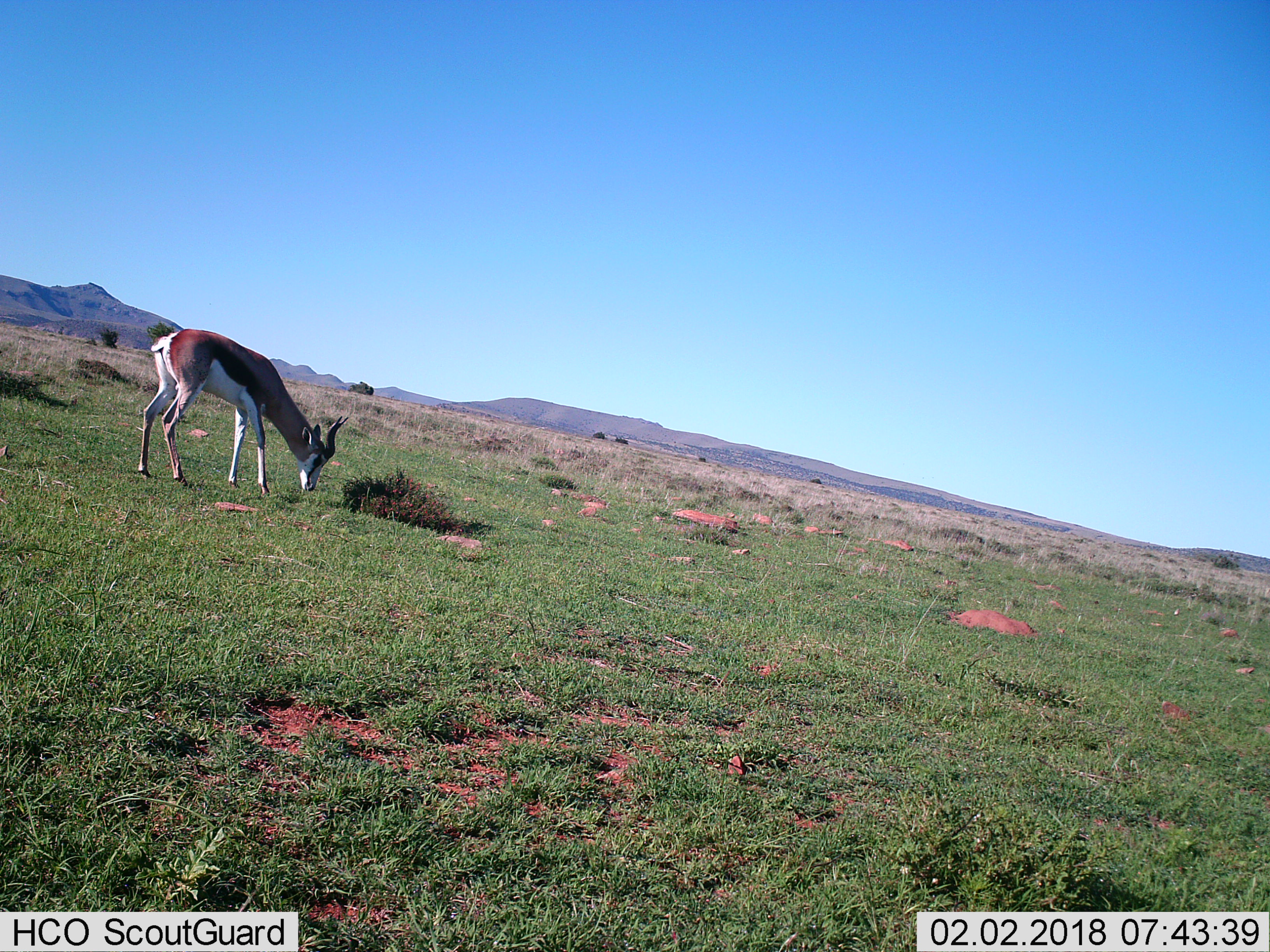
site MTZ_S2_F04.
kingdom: Animalia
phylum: Chordata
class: Mammalia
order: Artiodactyla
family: Bovidae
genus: Antidorcas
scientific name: Antidorcas marsupialis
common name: springbok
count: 1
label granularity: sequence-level